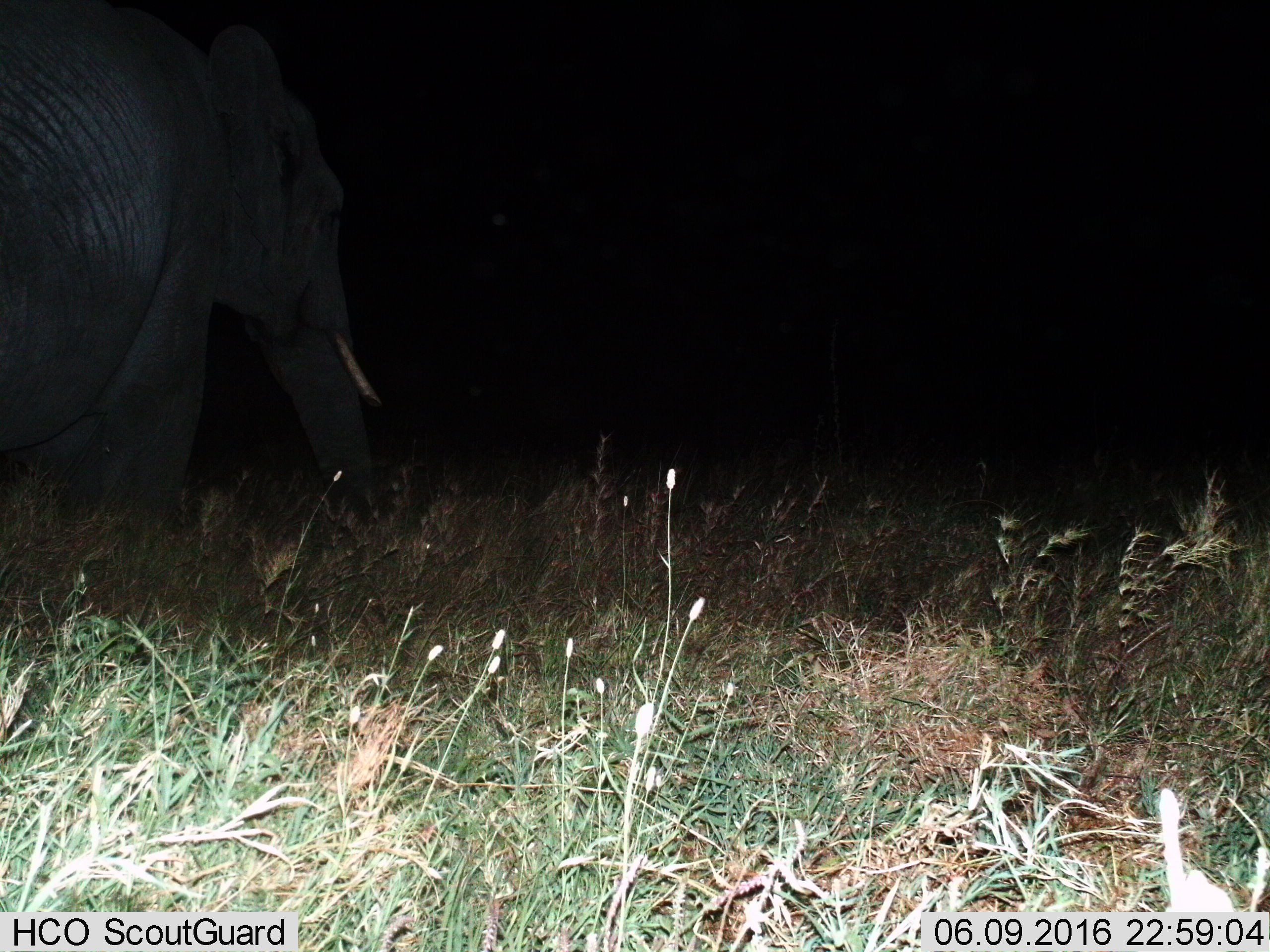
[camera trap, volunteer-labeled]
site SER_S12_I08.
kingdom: Animalia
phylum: Chordata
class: Mammalia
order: Proboscidea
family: Elephantidae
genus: Loxodonta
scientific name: Loxodonta africana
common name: african bush elephant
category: elephant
Elephant (african bush elephant) (Loxodonta africana), count 1. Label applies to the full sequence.